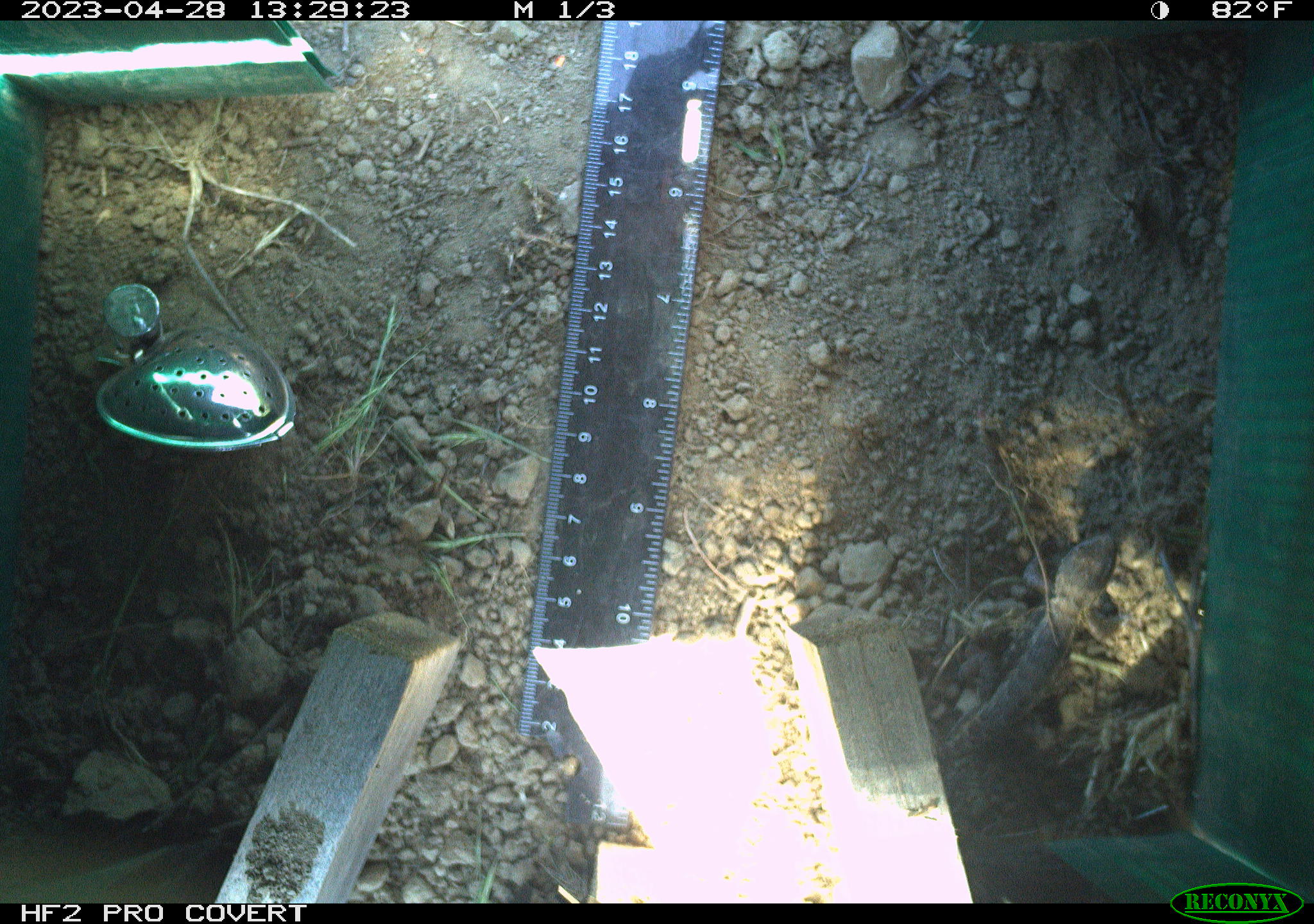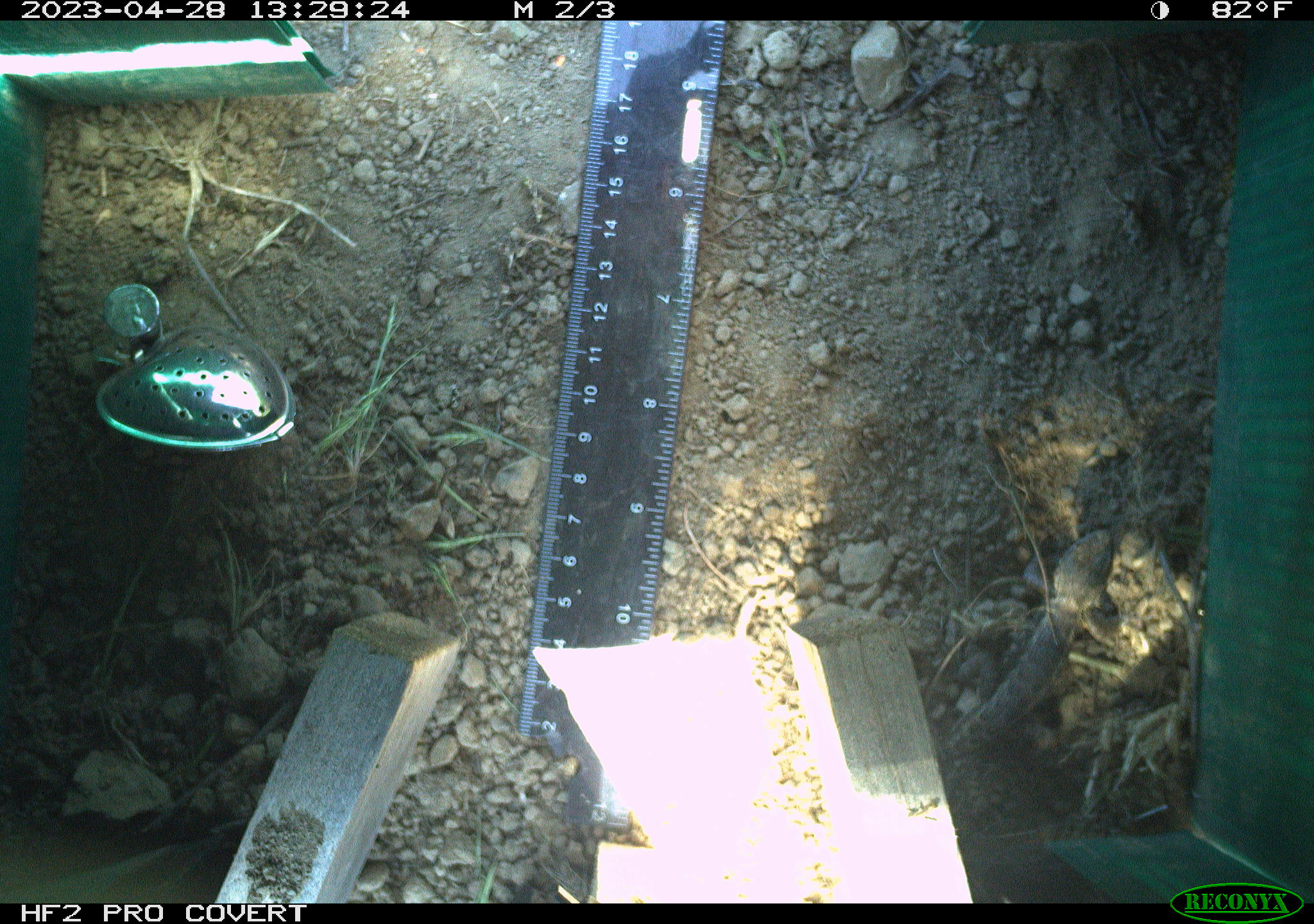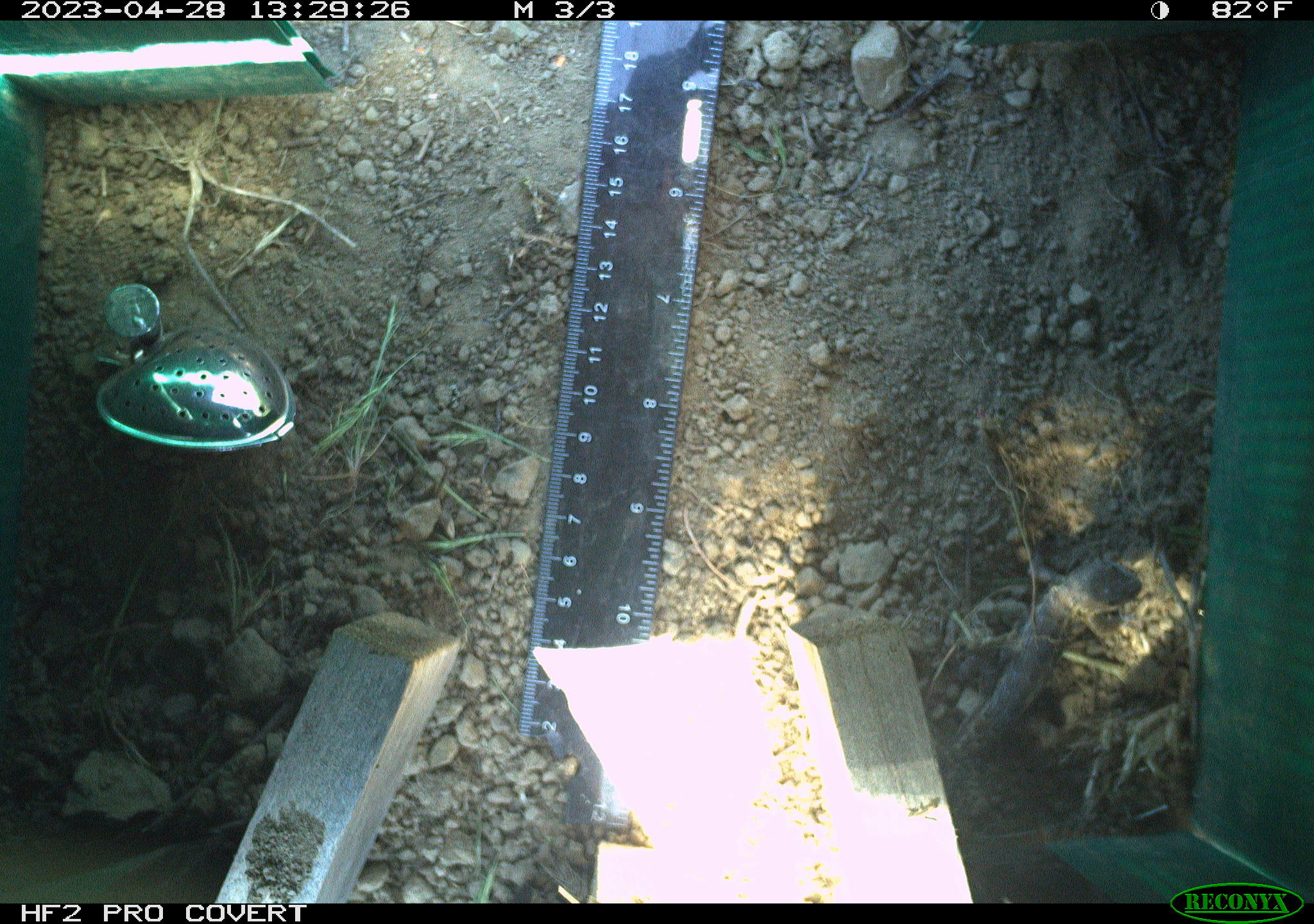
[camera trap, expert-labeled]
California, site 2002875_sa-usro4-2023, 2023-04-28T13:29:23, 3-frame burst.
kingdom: Animalia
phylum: Chordata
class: Reptilia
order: Squamata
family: Phrynosomatidae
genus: Sceloporus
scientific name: Sceloporus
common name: spiny lizards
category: sceloporus species